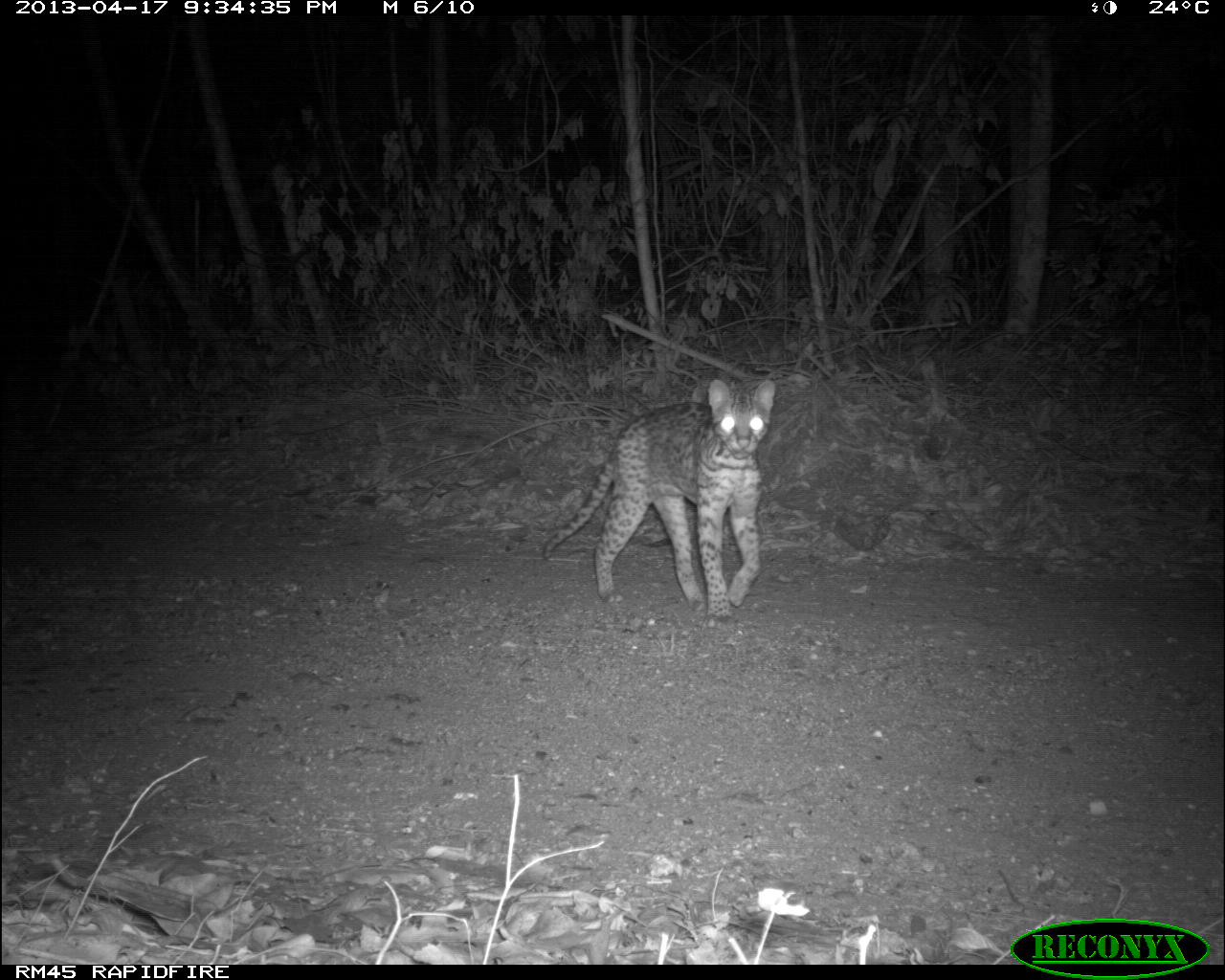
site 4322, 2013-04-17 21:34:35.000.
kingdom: Animalia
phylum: Chordata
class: Mammalia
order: Carnivora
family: Felidae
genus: Leopardus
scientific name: Leopardus pardalis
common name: ocelot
Leopardus pardalis (ocelot), count 1, sex male.